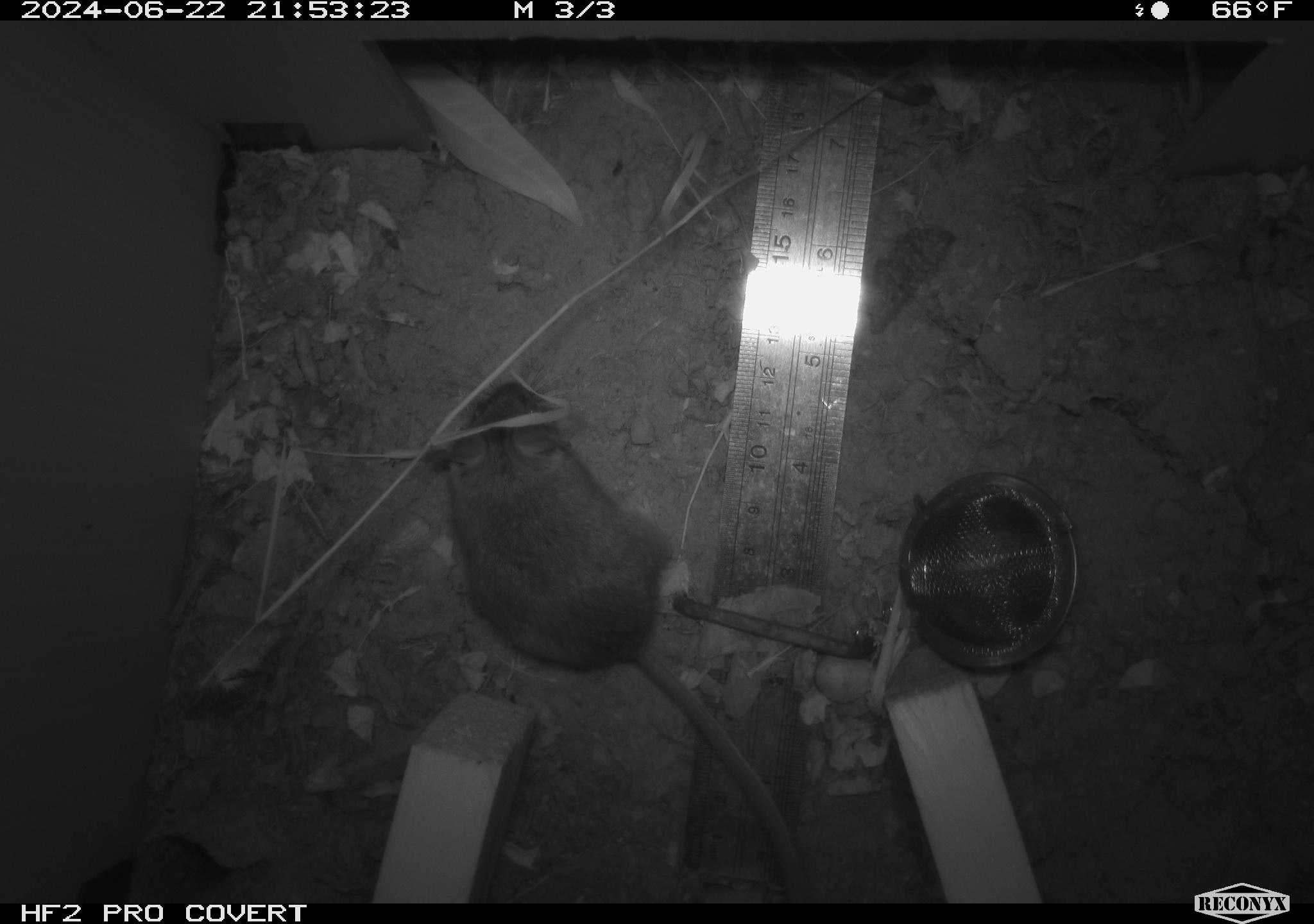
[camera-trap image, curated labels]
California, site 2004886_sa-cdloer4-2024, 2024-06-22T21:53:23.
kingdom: Animalia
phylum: Chordata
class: Mammalia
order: Rodentia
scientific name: Rodentia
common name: rodent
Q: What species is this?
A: Rodent (Rodentia).